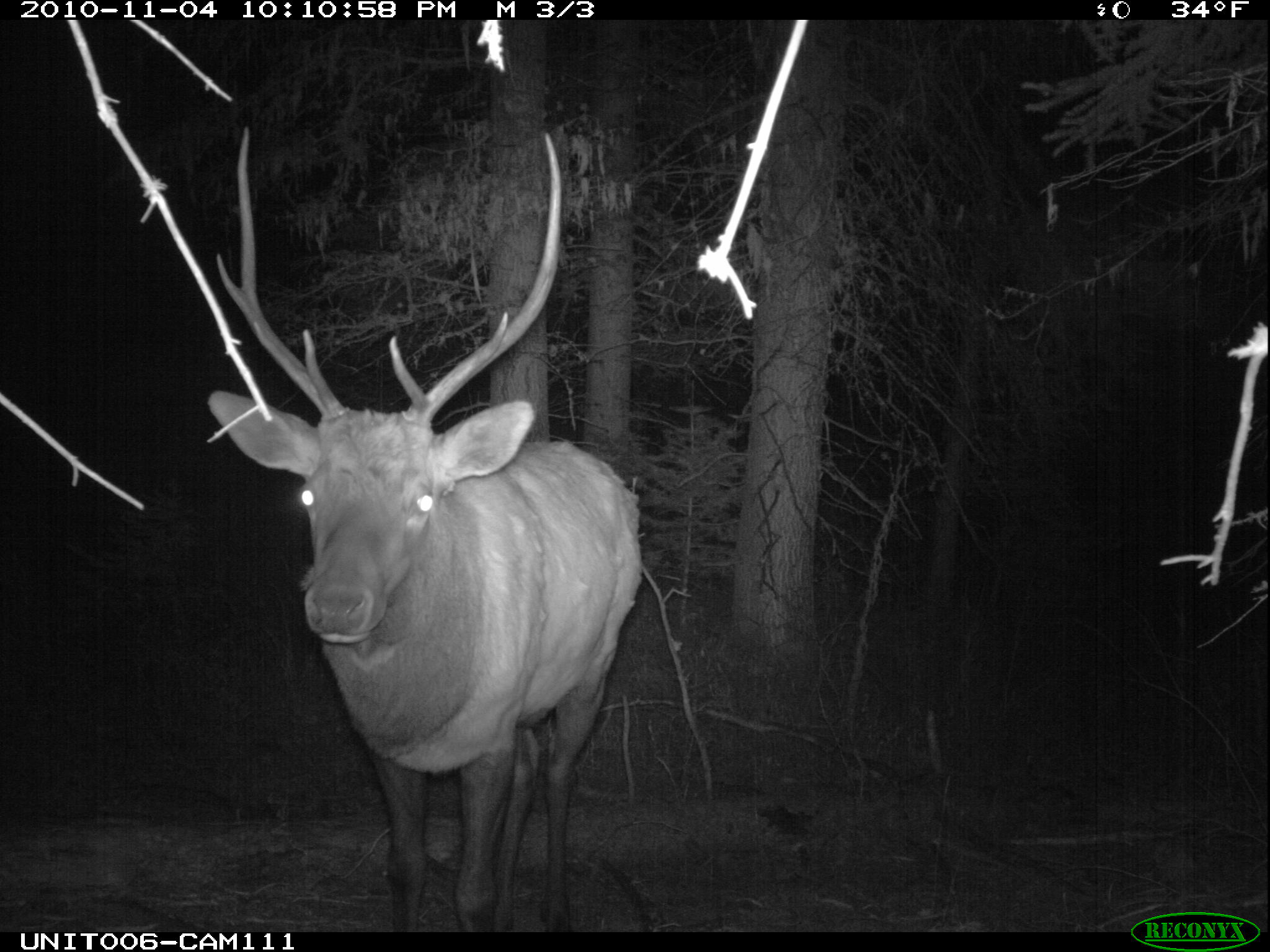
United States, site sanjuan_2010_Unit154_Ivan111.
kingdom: Animalia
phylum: Chordata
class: Mammalia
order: Artiodactyla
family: Cervidae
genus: Cervus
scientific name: Cervus elaphus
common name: red deer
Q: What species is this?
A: Cervus elaphus (red deer).